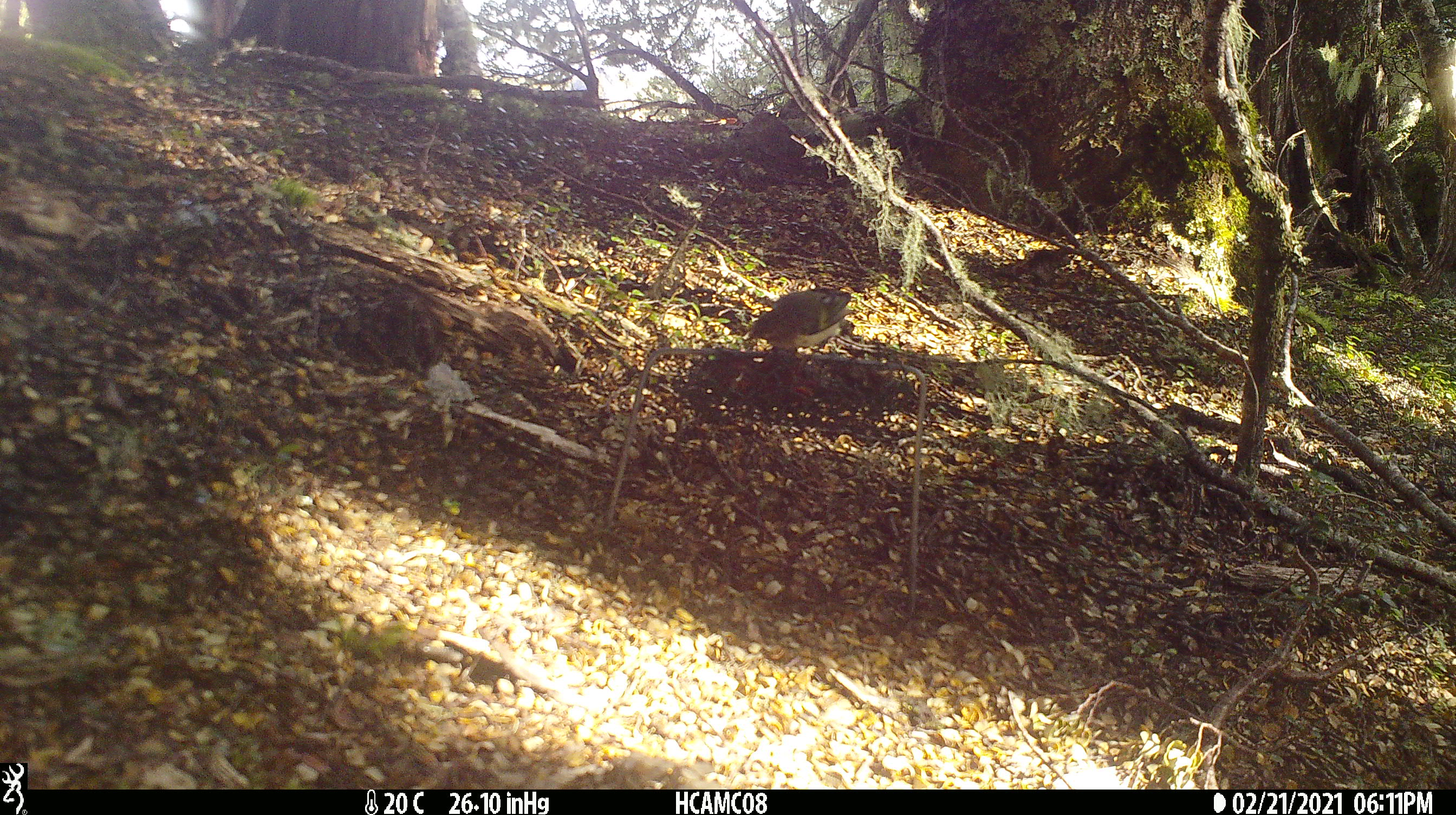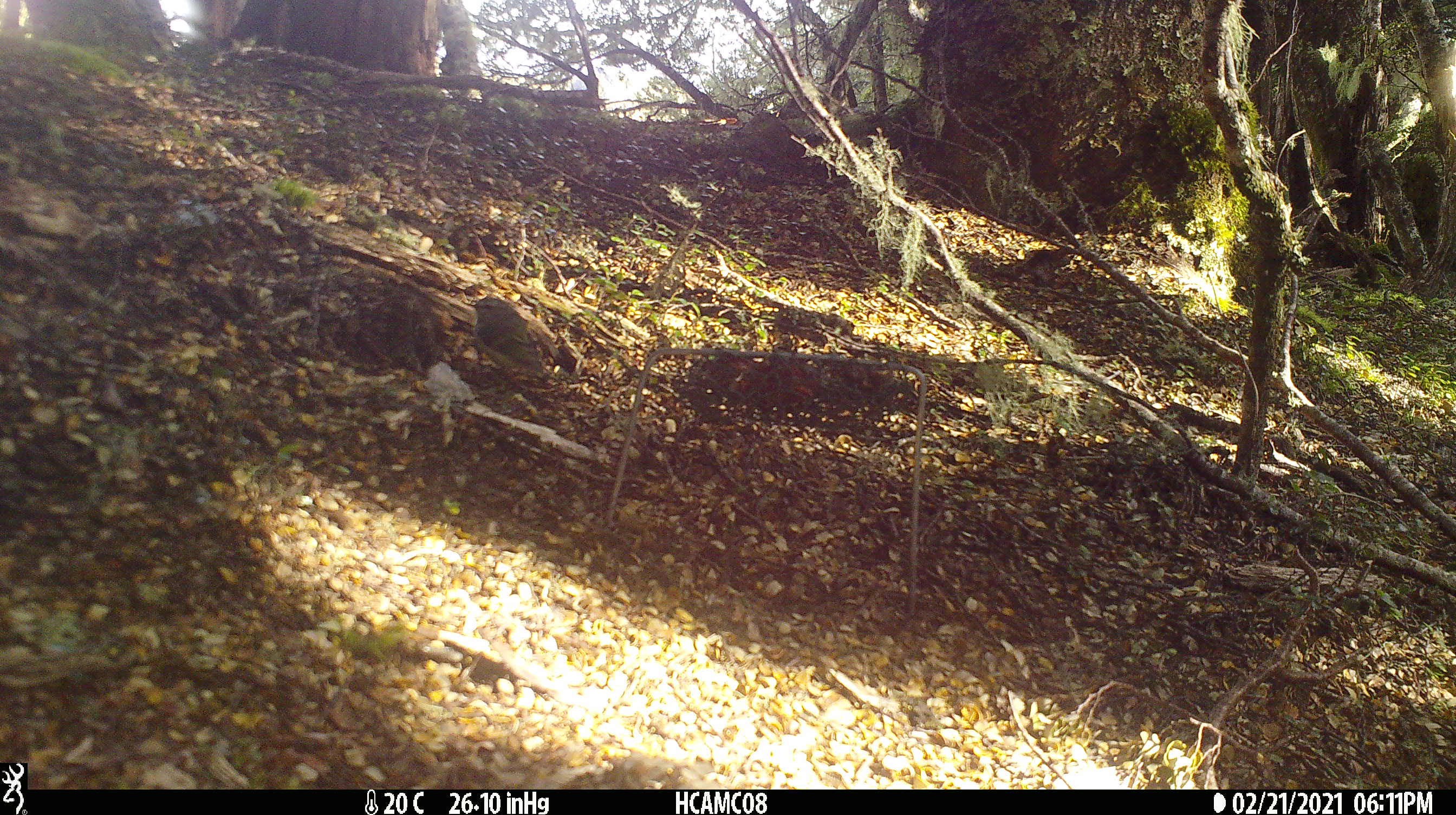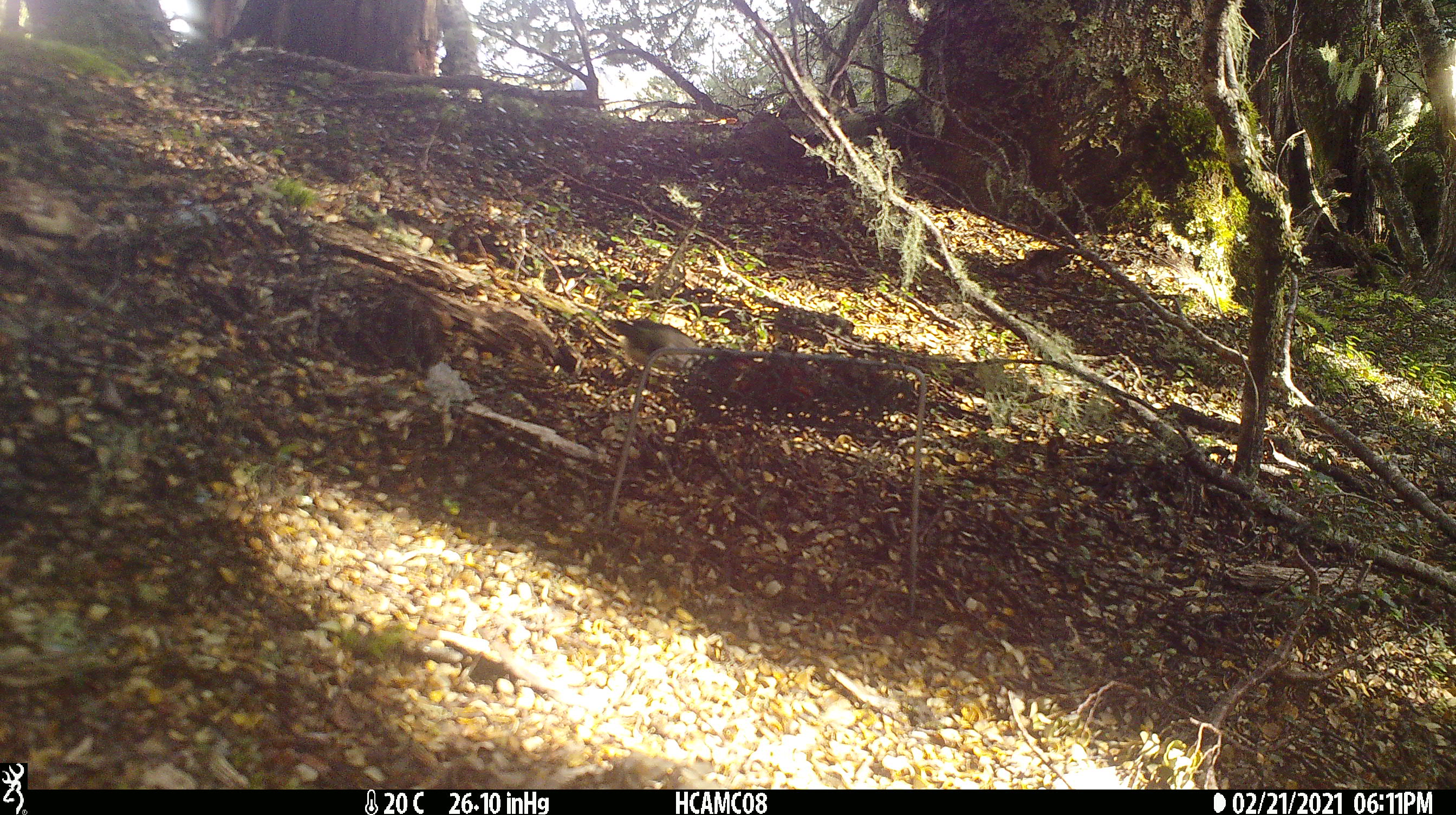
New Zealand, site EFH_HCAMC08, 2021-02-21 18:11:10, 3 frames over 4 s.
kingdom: Animalia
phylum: Chordata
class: Aves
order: Passeriformes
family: Acanthisittidae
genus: Acanthisitta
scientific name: Acanthisitta chloris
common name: rifleman